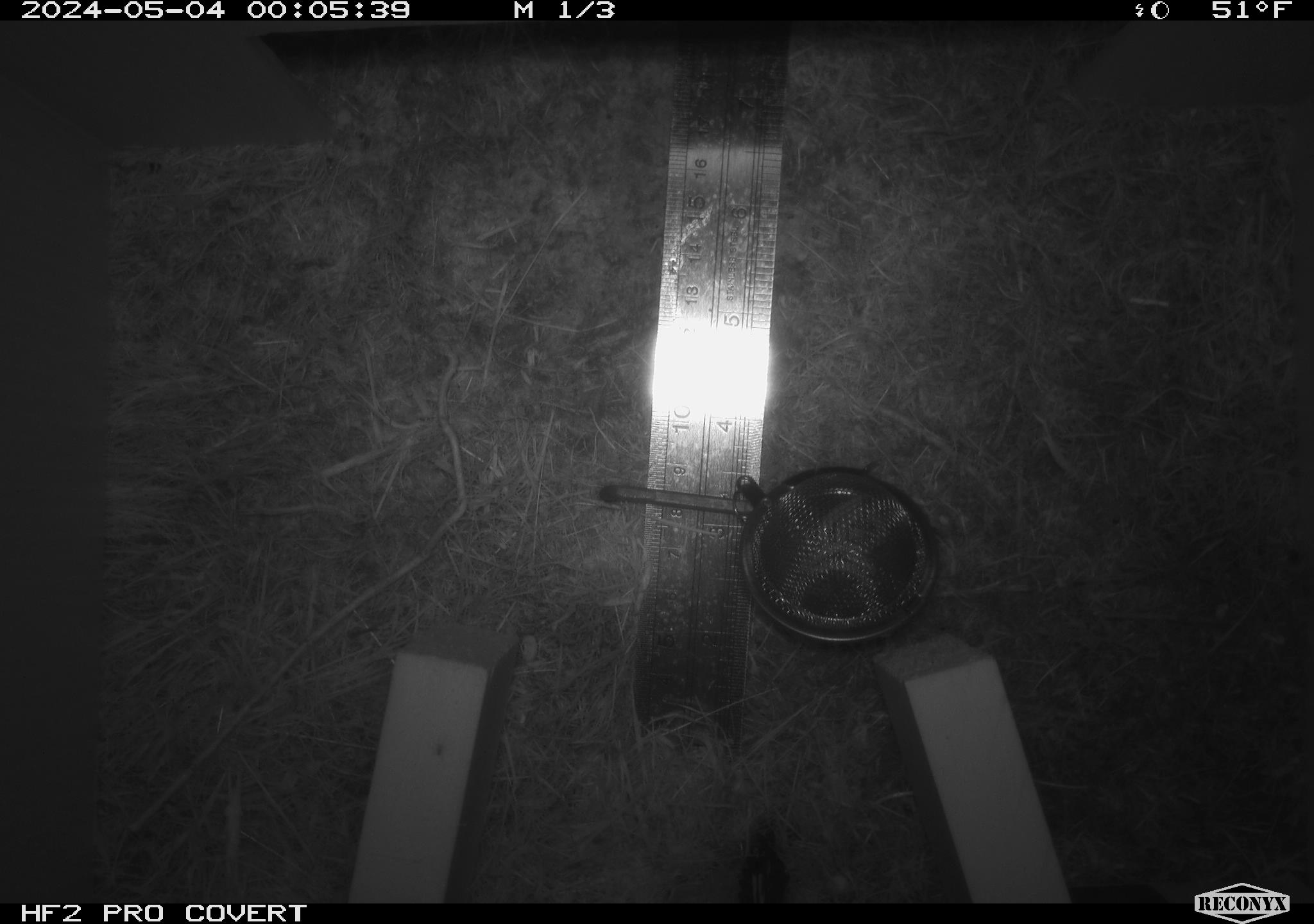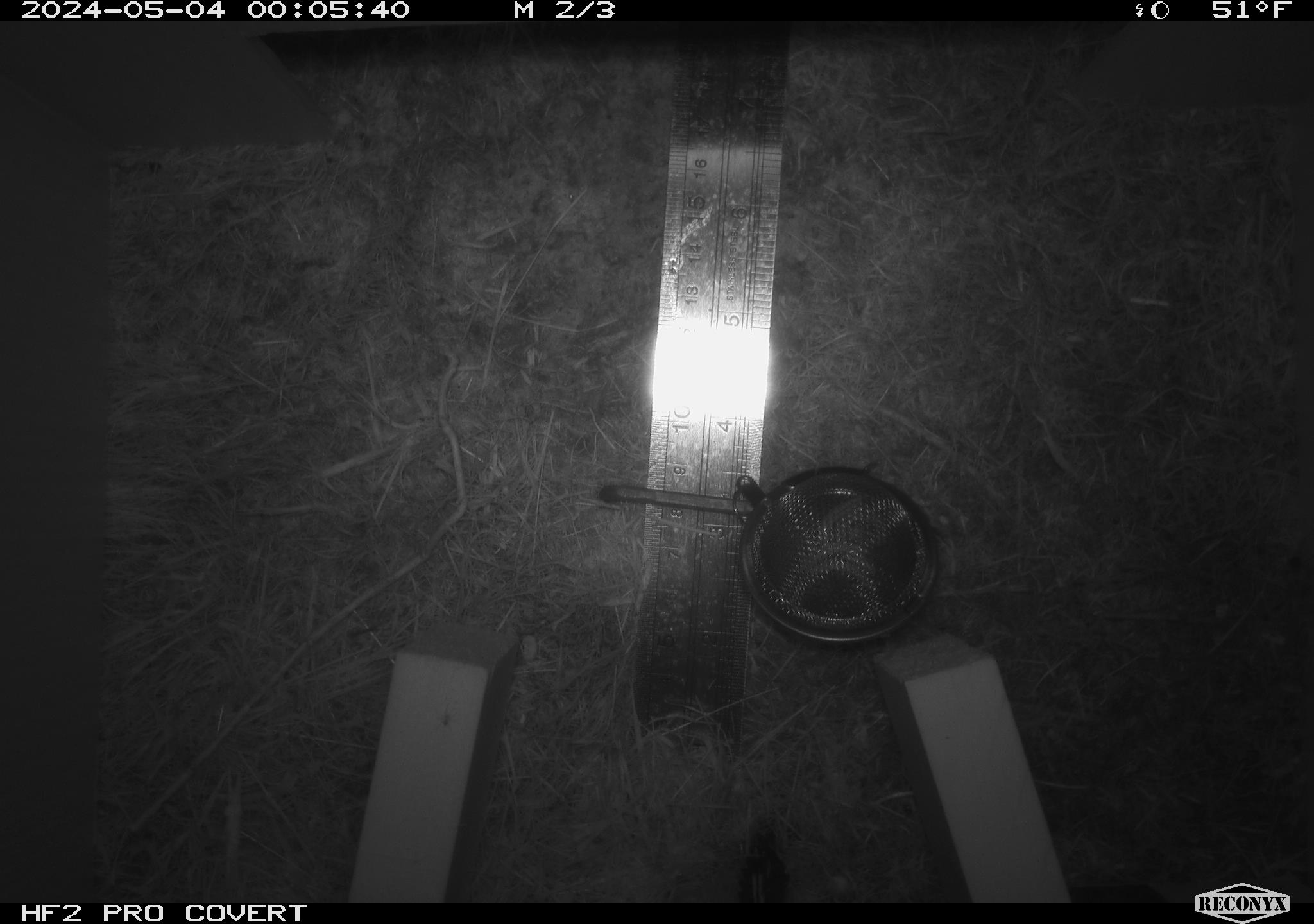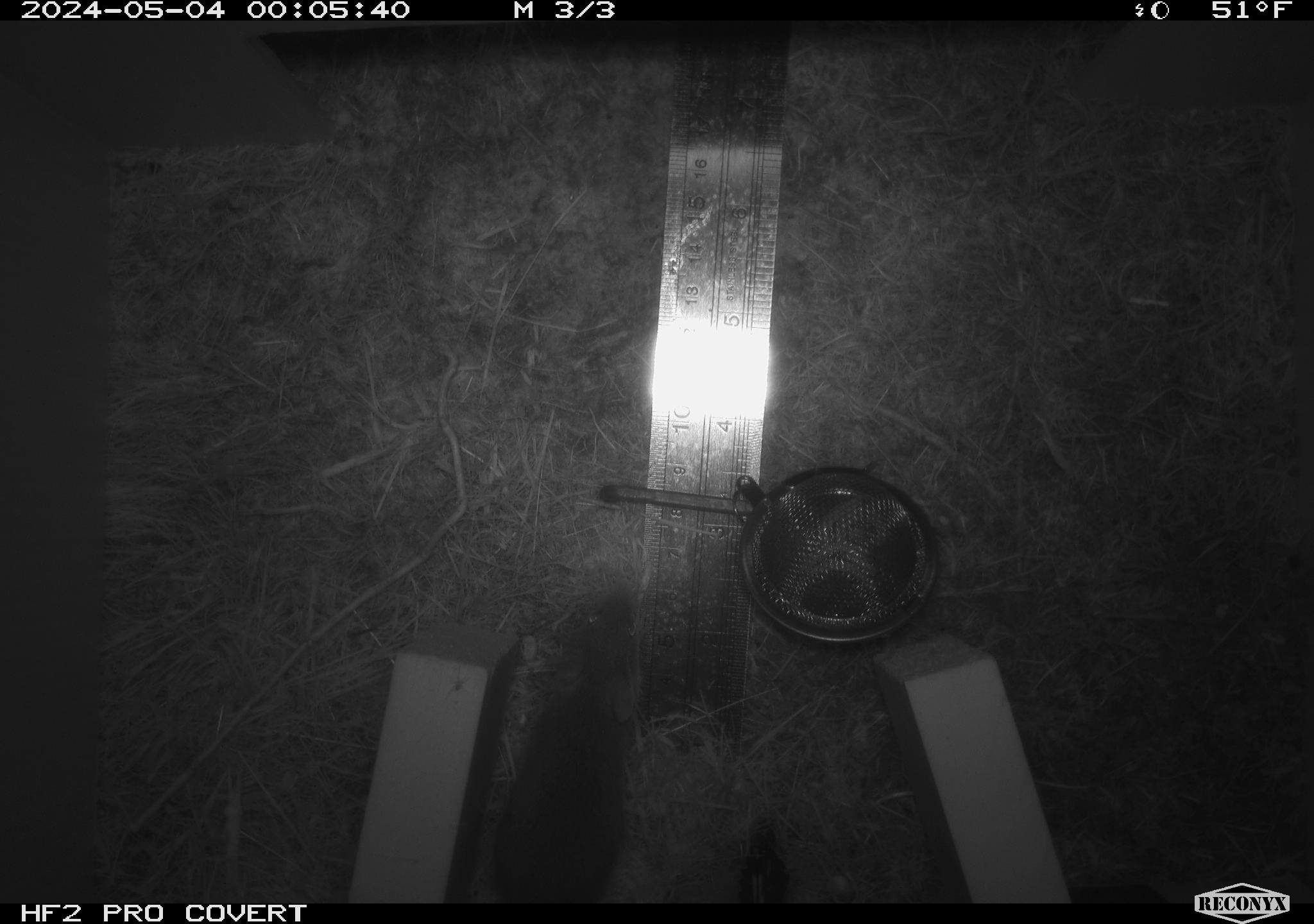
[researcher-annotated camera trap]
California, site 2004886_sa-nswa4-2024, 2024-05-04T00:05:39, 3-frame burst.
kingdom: Animalia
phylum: Arthropoda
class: Arachnida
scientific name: Arachnida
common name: arachnids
Arachnids (Arachnida).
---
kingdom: Animalia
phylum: Chordata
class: Mammalia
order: Rodentia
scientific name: Rodentia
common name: mouse species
Mouse species (Rodentia).